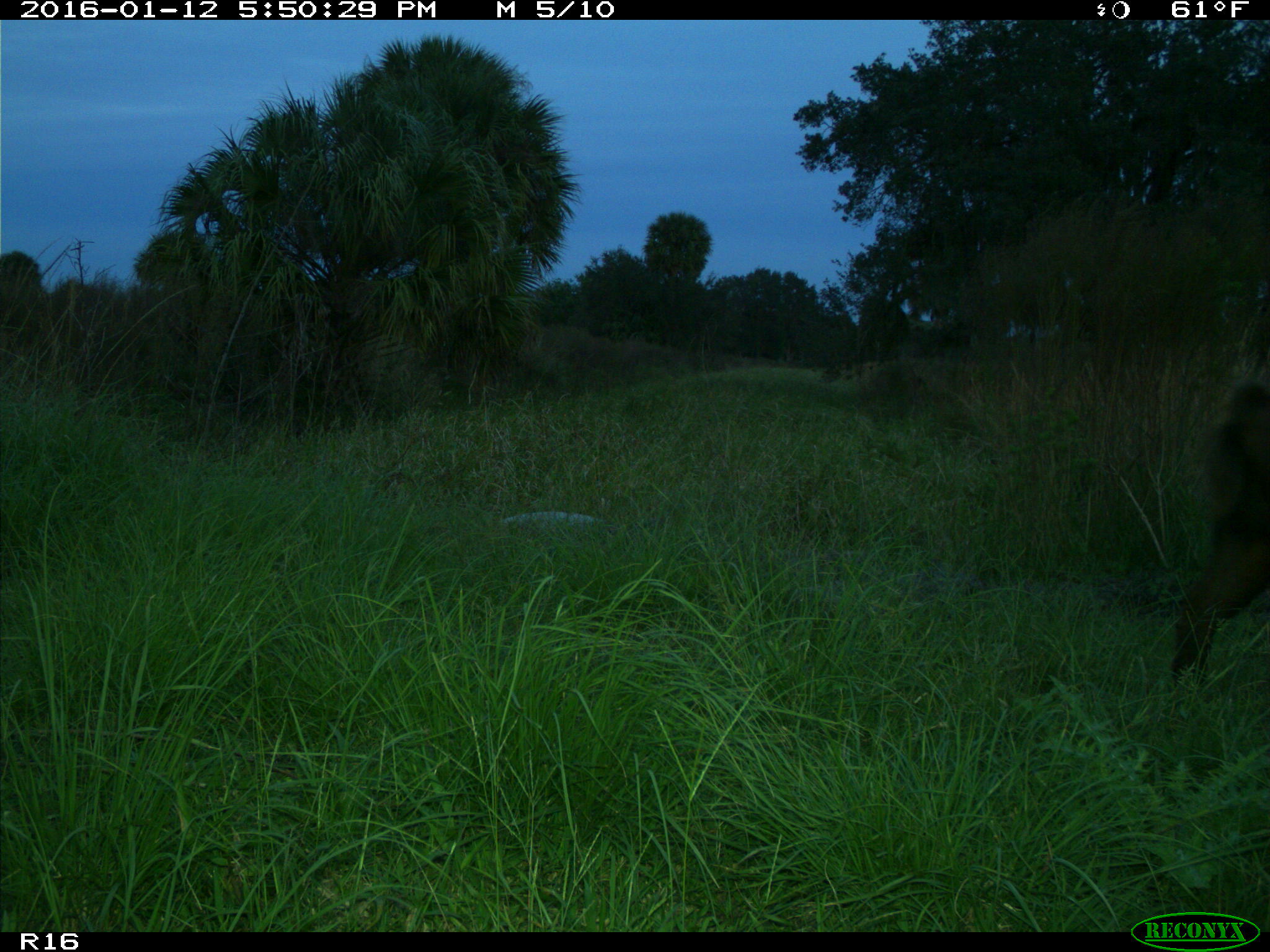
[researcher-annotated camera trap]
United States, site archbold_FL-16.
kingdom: Animalia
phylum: Chordata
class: Mammalia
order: Artiodactyla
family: Suidae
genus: Sus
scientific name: Sus scrofa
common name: wild boar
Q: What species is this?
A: Sus scrofa (wild boar).